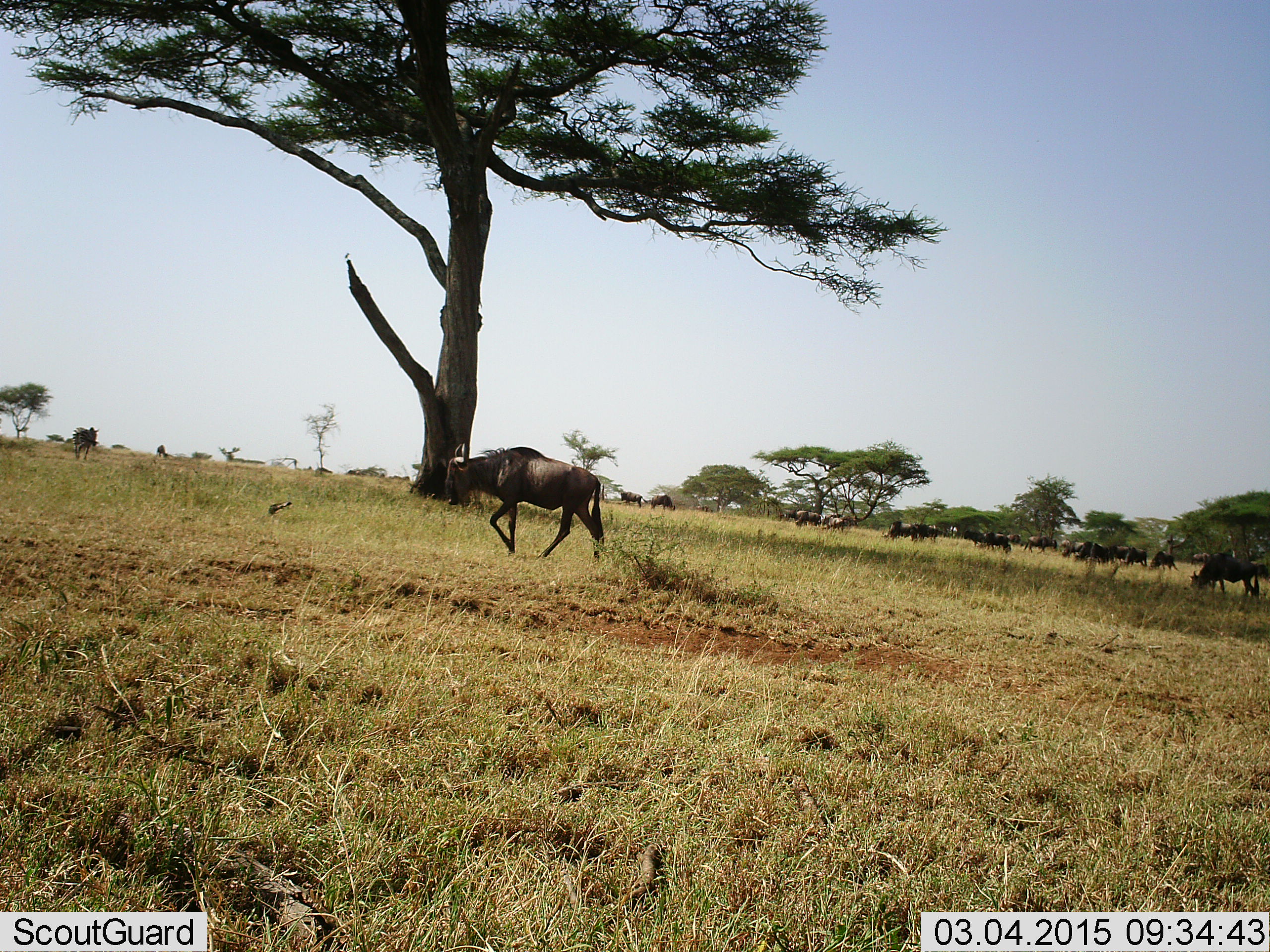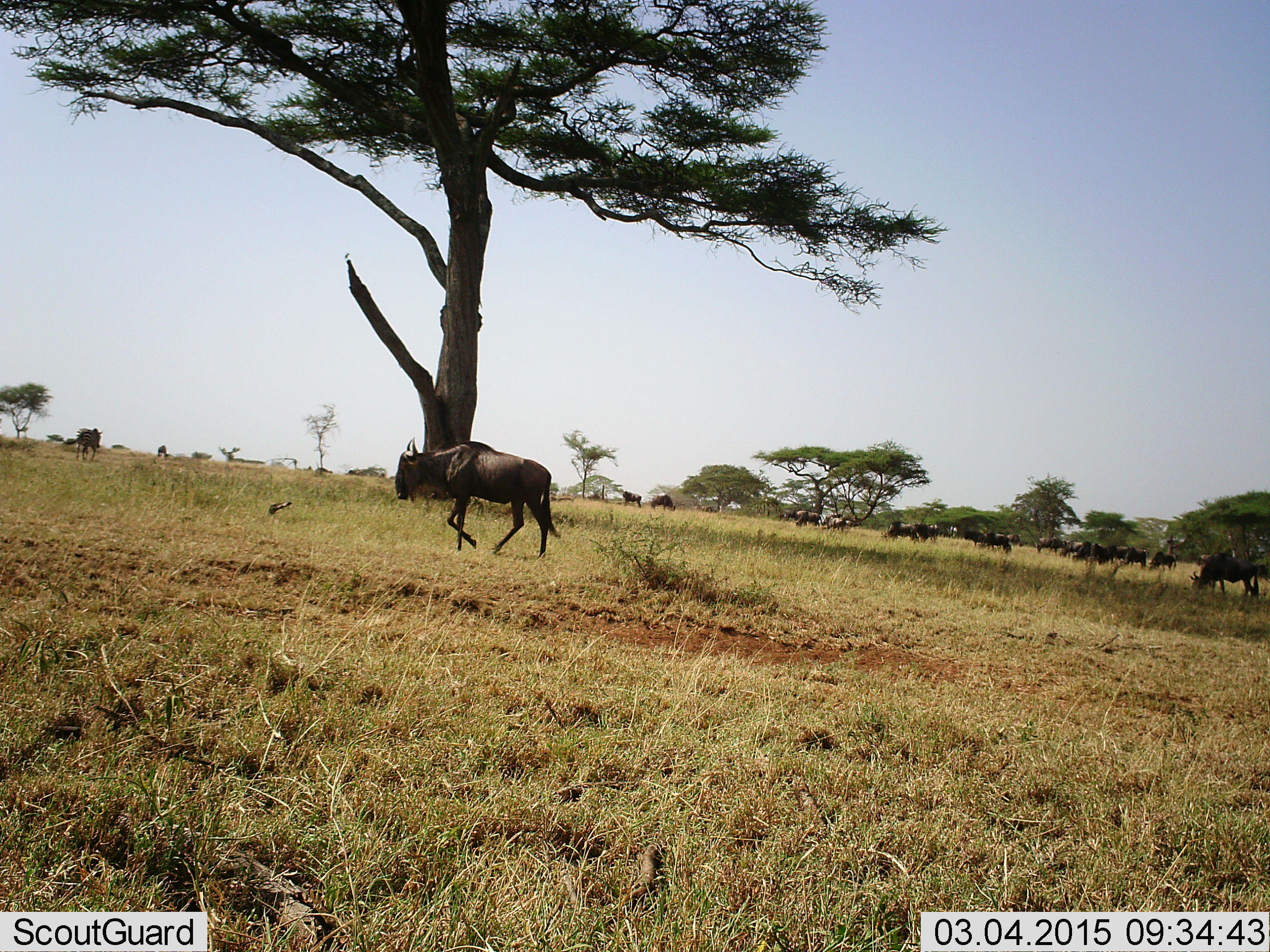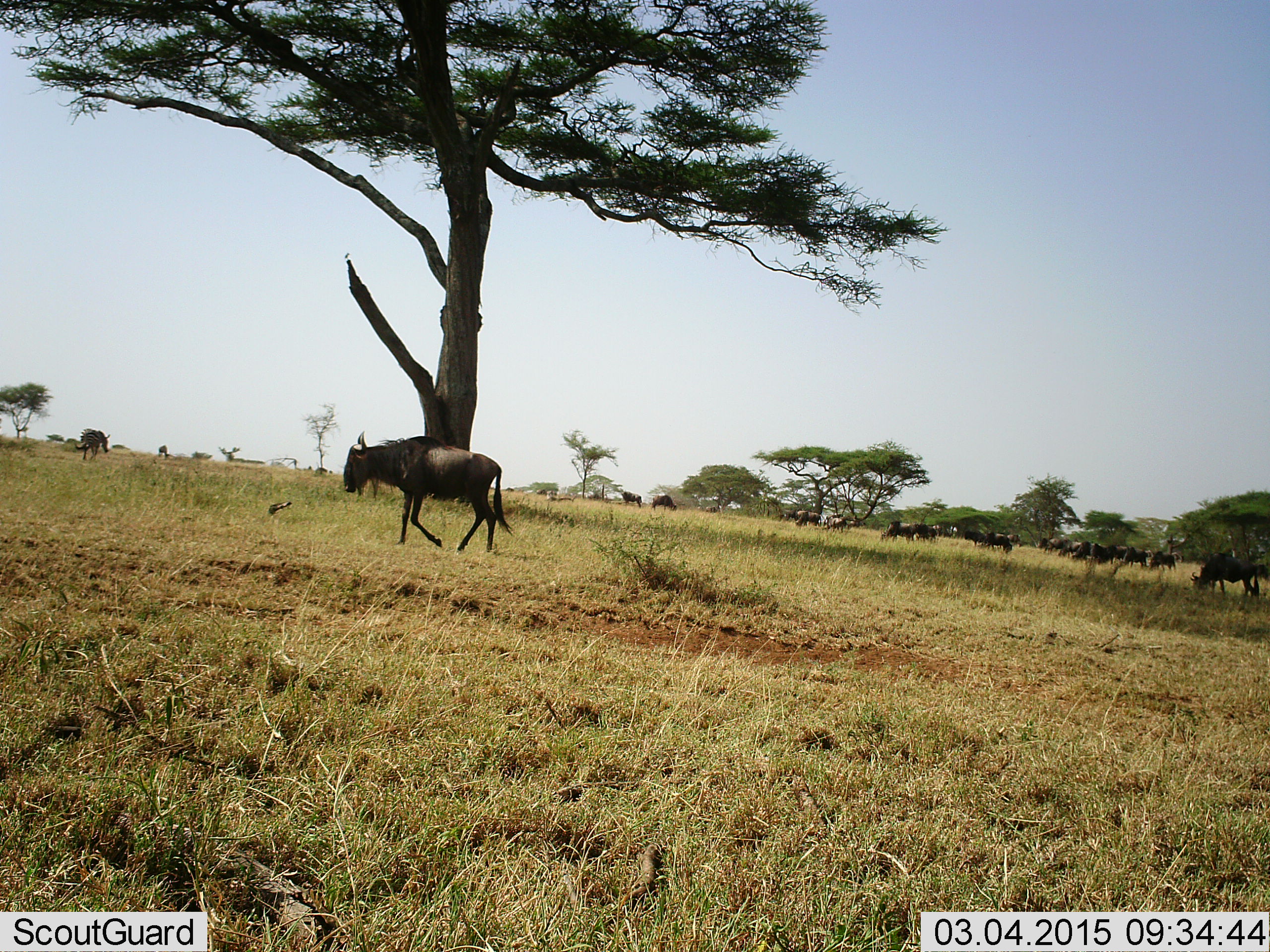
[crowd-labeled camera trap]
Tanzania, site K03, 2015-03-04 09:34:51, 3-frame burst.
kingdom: Animalia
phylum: Chordata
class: Mammalia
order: Artiodactyla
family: Bovidae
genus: Connochaetes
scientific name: Connochaetes taurinus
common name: blue wildebeest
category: wildebeest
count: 11-50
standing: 40%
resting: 0%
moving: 80%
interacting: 10%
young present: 0%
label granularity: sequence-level